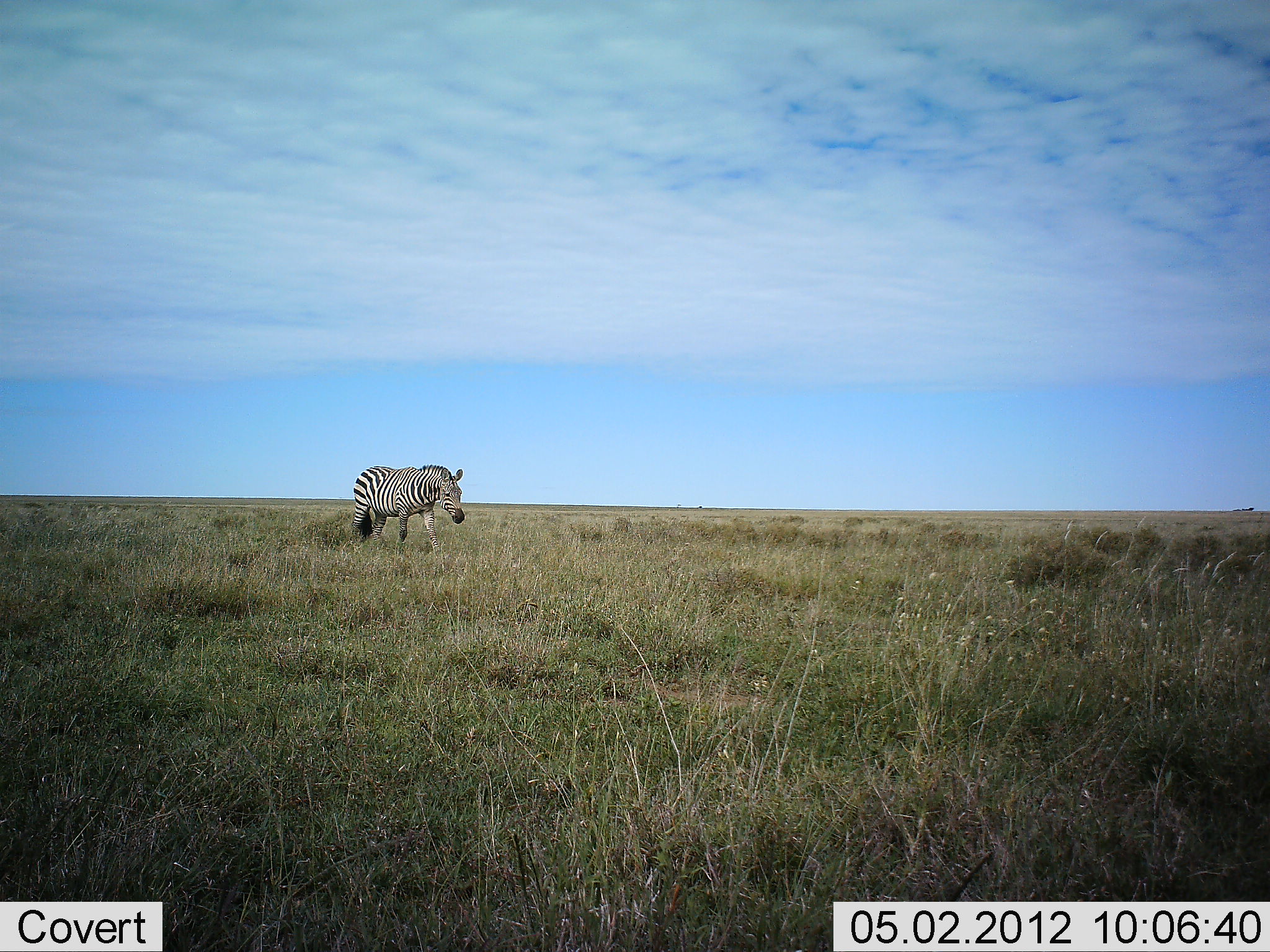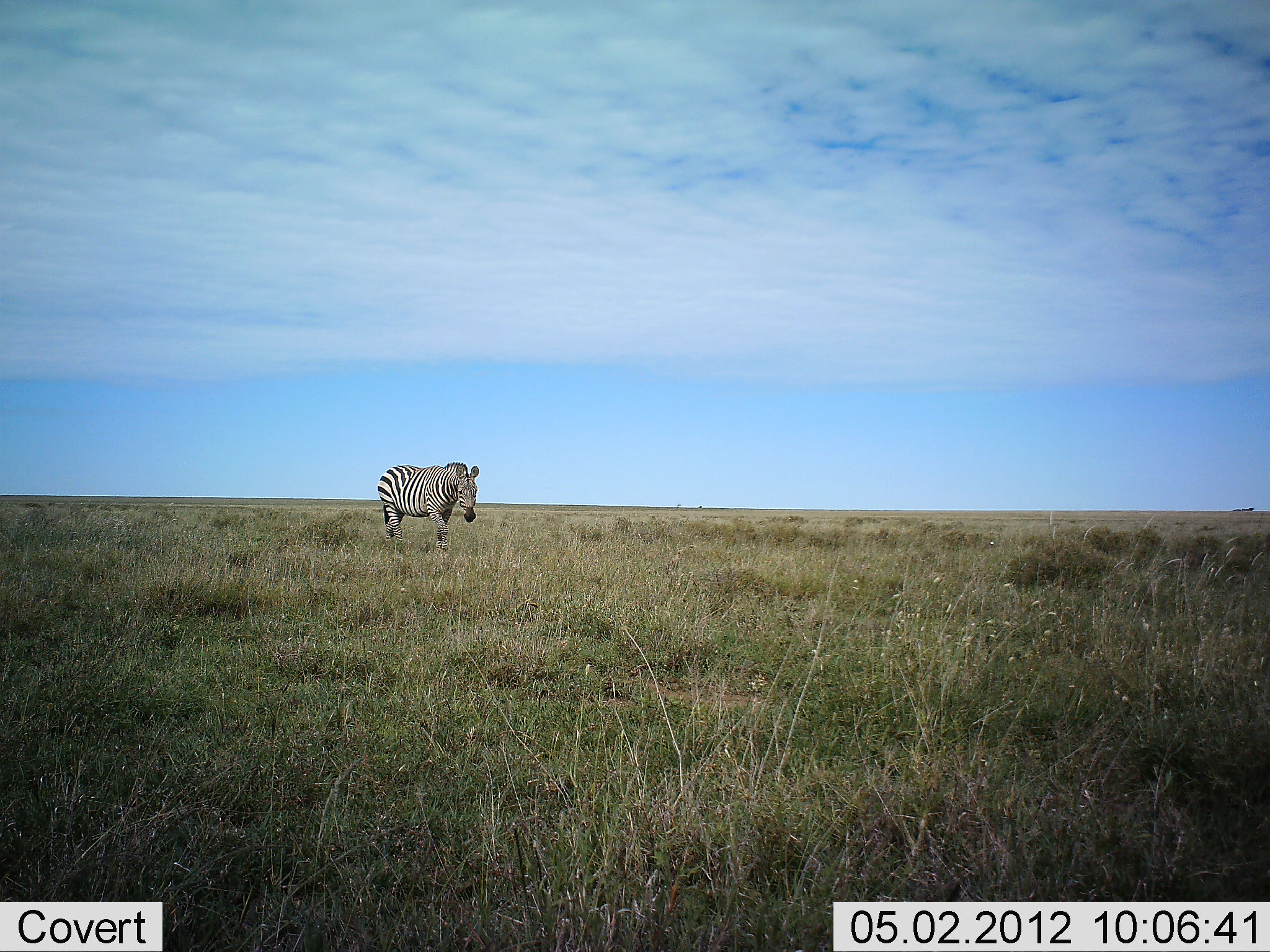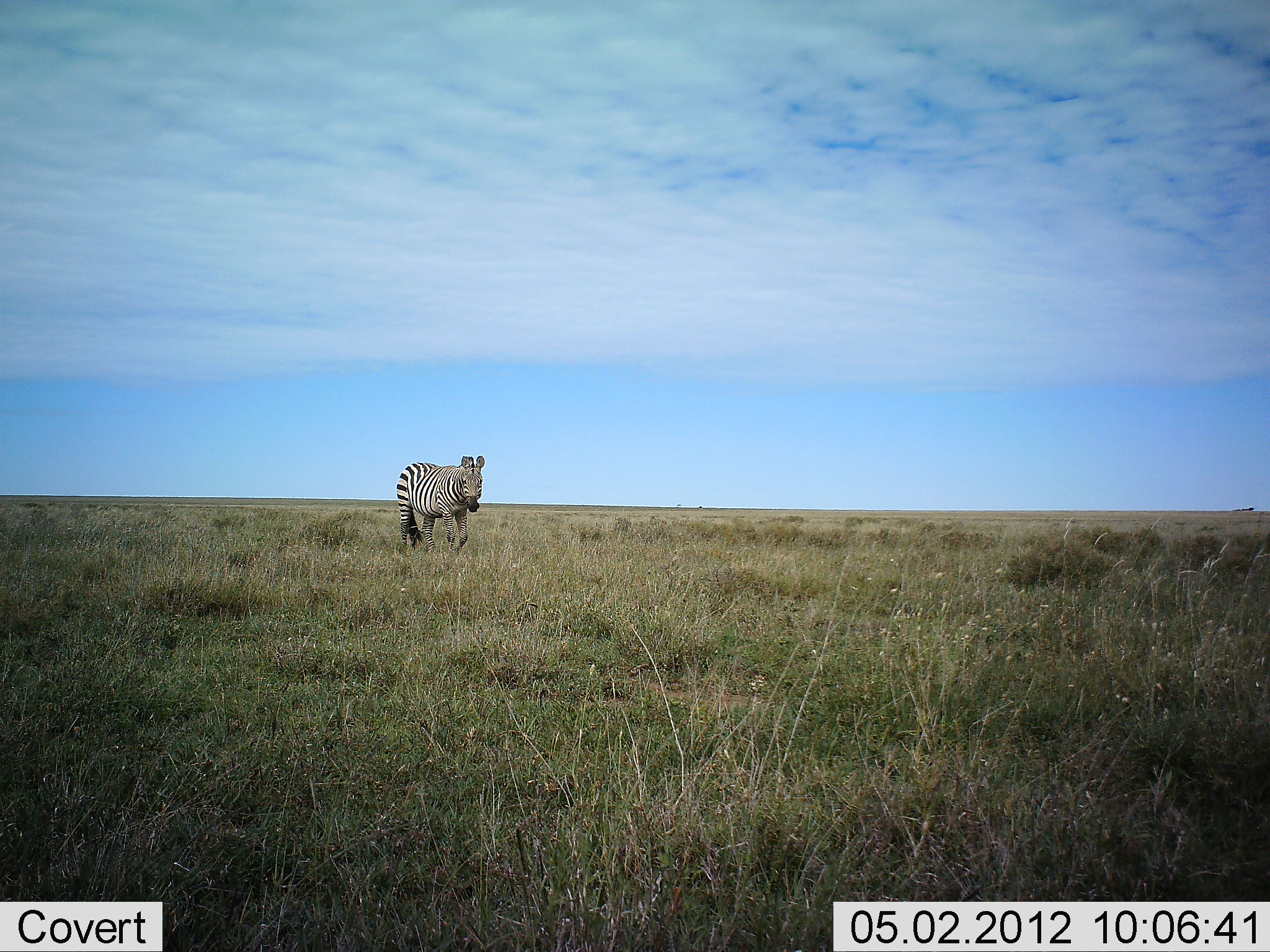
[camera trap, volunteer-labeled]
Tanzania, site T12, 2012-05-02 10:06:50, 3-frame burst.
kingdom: Animalia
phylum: Chordata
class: Mammalia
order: Perissodactyla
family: Equidae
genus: Equus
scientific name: Equus quagga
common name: plains zebra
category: zebra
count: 1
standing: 8%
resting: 0%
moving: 92%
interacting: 0%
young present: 0%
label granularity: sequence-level